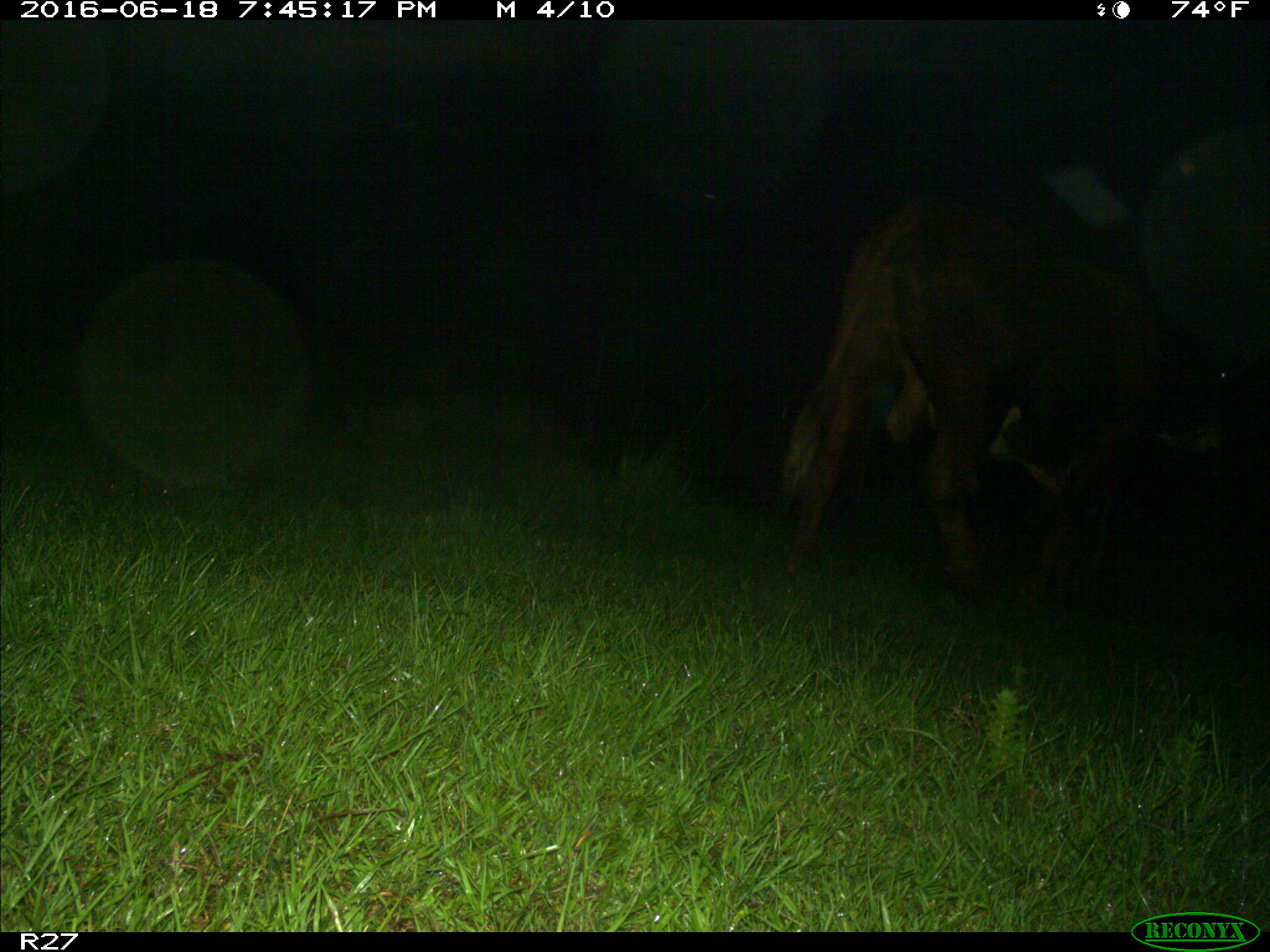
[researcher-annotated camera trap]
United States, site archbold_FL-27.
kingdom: Animalia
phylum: Chordata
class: Mammalia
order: Artiodactyla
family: Bovidae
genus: Bos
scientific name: Bos taurus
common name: domestic cow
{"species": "Bos taurus (domestic cow)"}